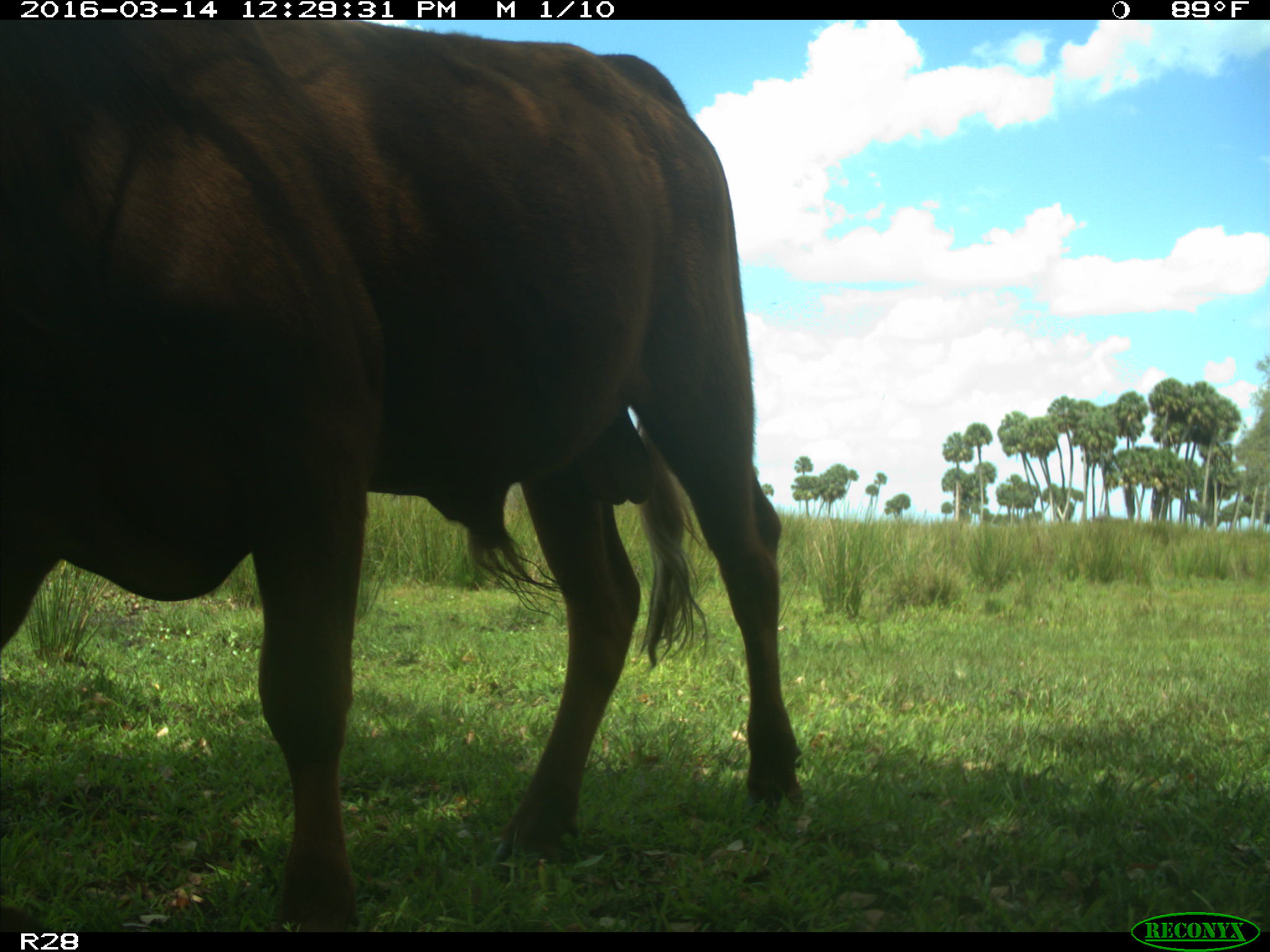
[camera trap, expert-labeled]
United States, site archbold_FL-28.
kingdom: Animalia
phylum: Chordata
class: Mammalia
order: Artiodactyla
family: Bovidae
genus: Bos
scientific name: Bos taurus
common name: domestic cow